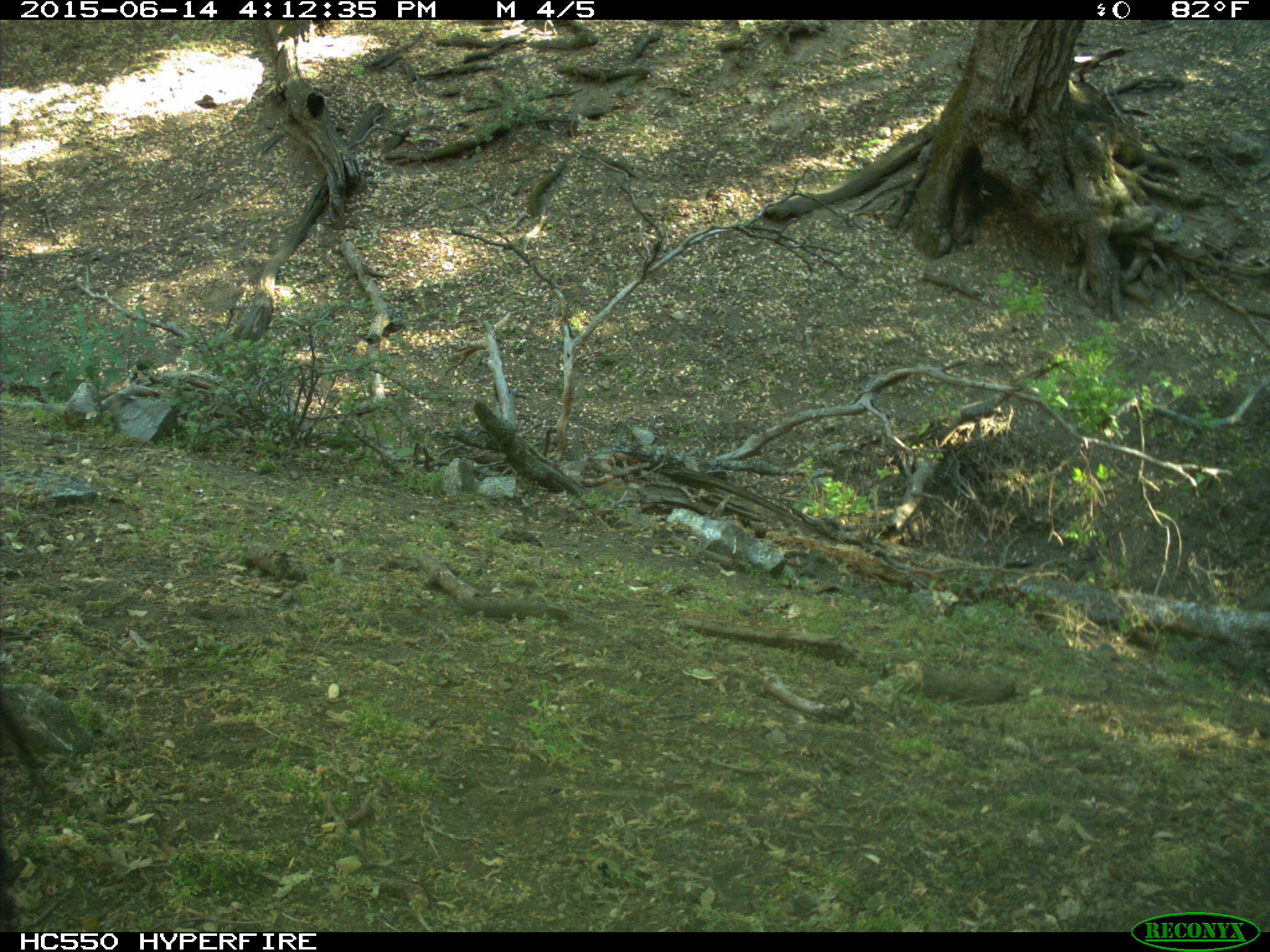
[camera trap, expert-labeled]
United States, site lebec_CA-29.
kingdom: Animalia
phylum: Chordata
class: Mammalia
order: Artiodactyla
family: Bovidae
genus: Bos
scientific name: Bos taurus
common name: domestic cow